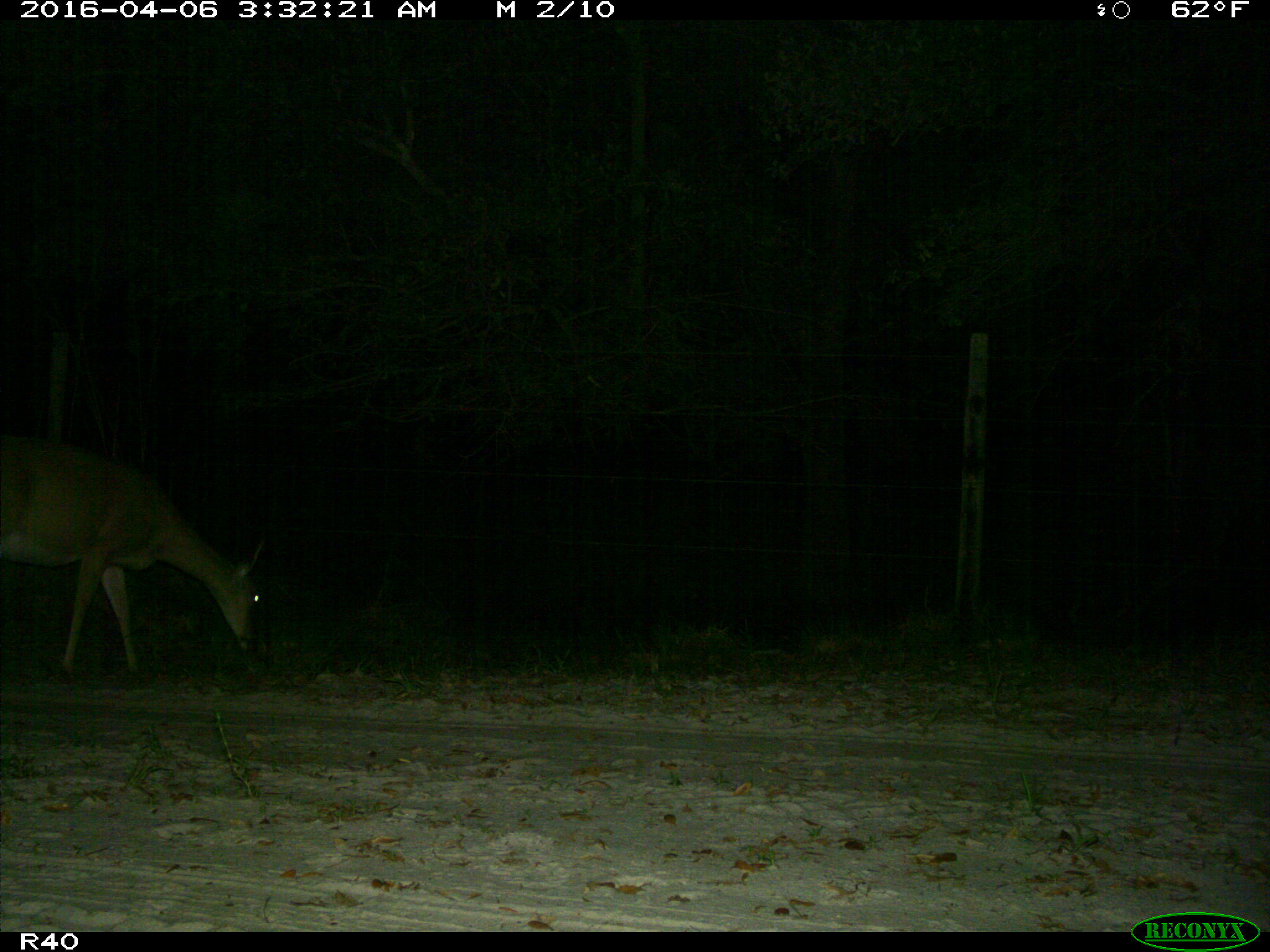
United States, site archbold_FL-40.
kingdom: Animalia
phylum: Chordata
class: Mammalia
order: Artiodactyla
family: Cervidae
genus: Odocoileus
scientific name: Odocoileus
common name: deer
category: unidentified deer